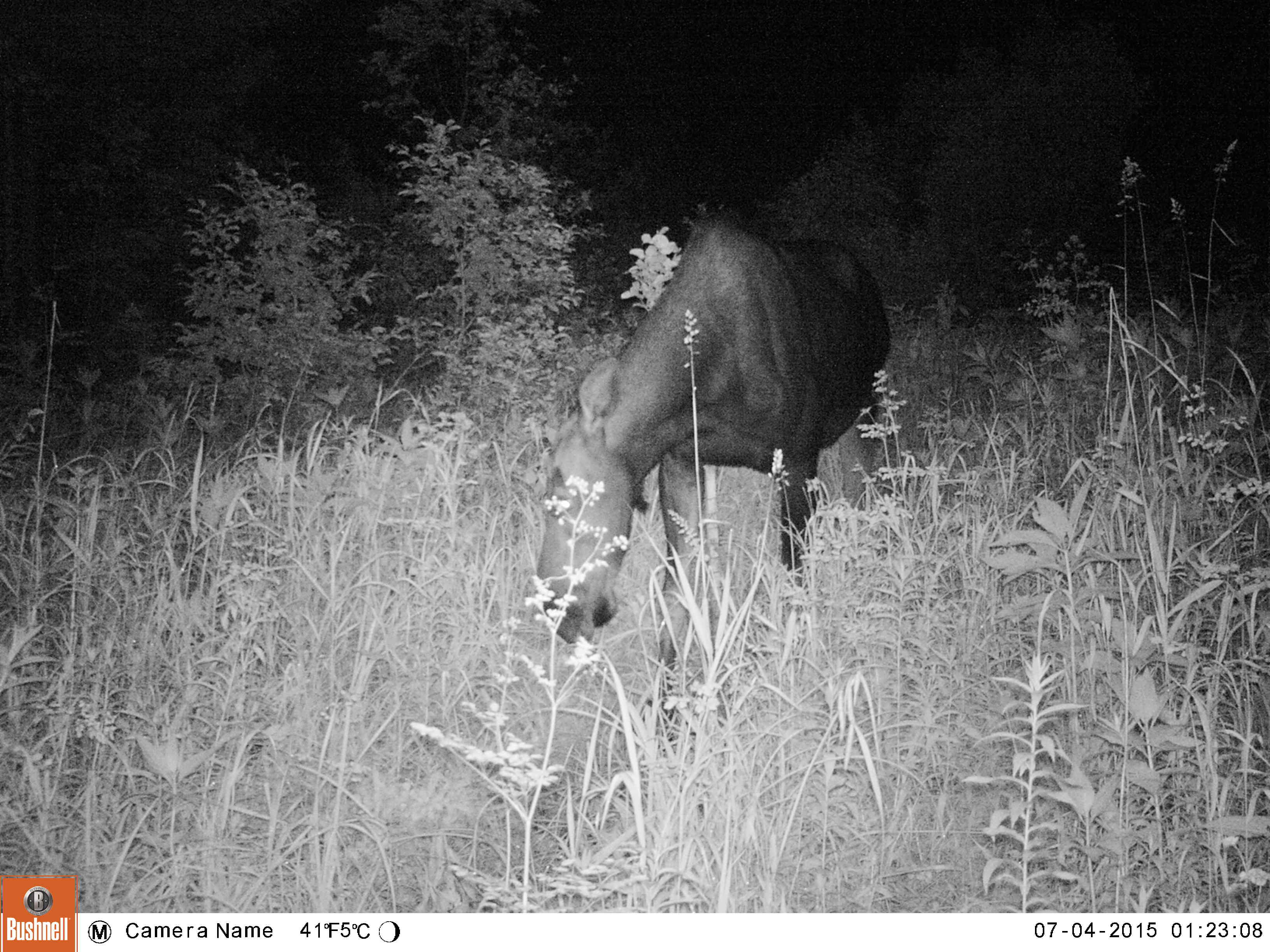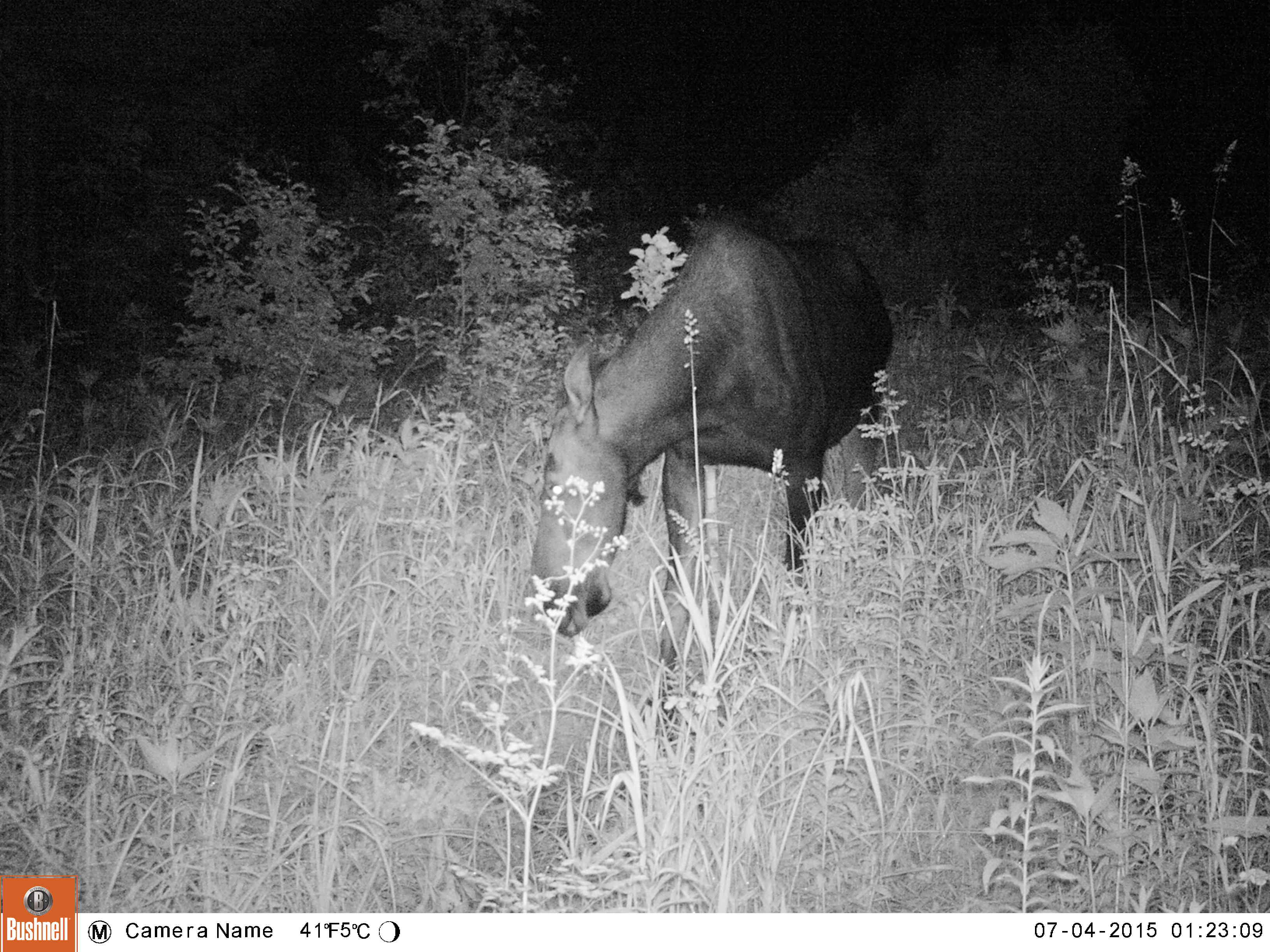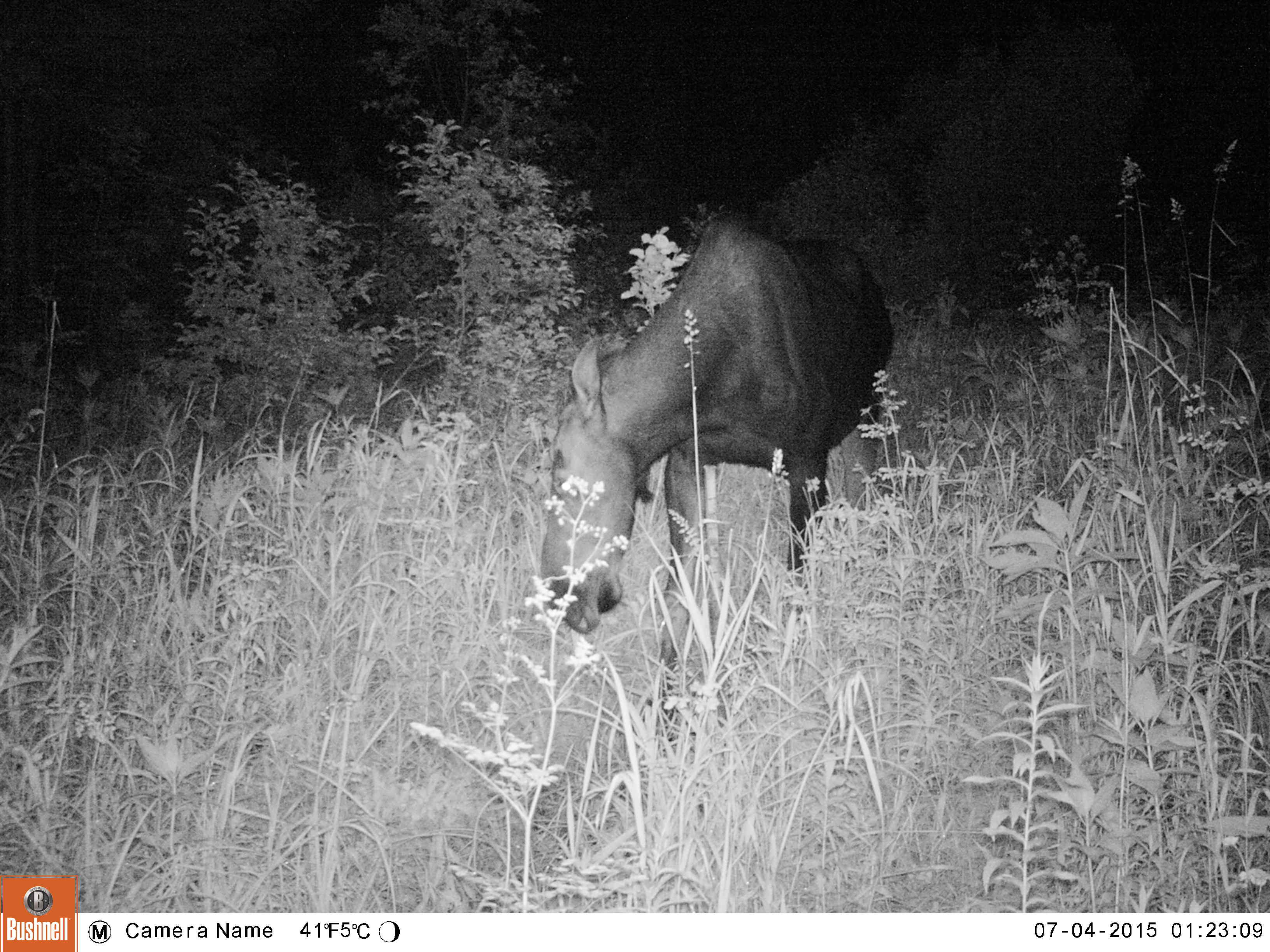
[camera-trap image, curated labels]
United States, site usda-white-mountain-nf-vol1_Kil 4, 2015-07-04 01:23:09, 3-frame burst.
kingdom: Animalia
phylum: Chordata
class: Mammalia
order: Artiodactyla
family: Cervidae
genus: Alces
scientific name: Alces alces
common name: moose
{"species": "moose (Alces alces)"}